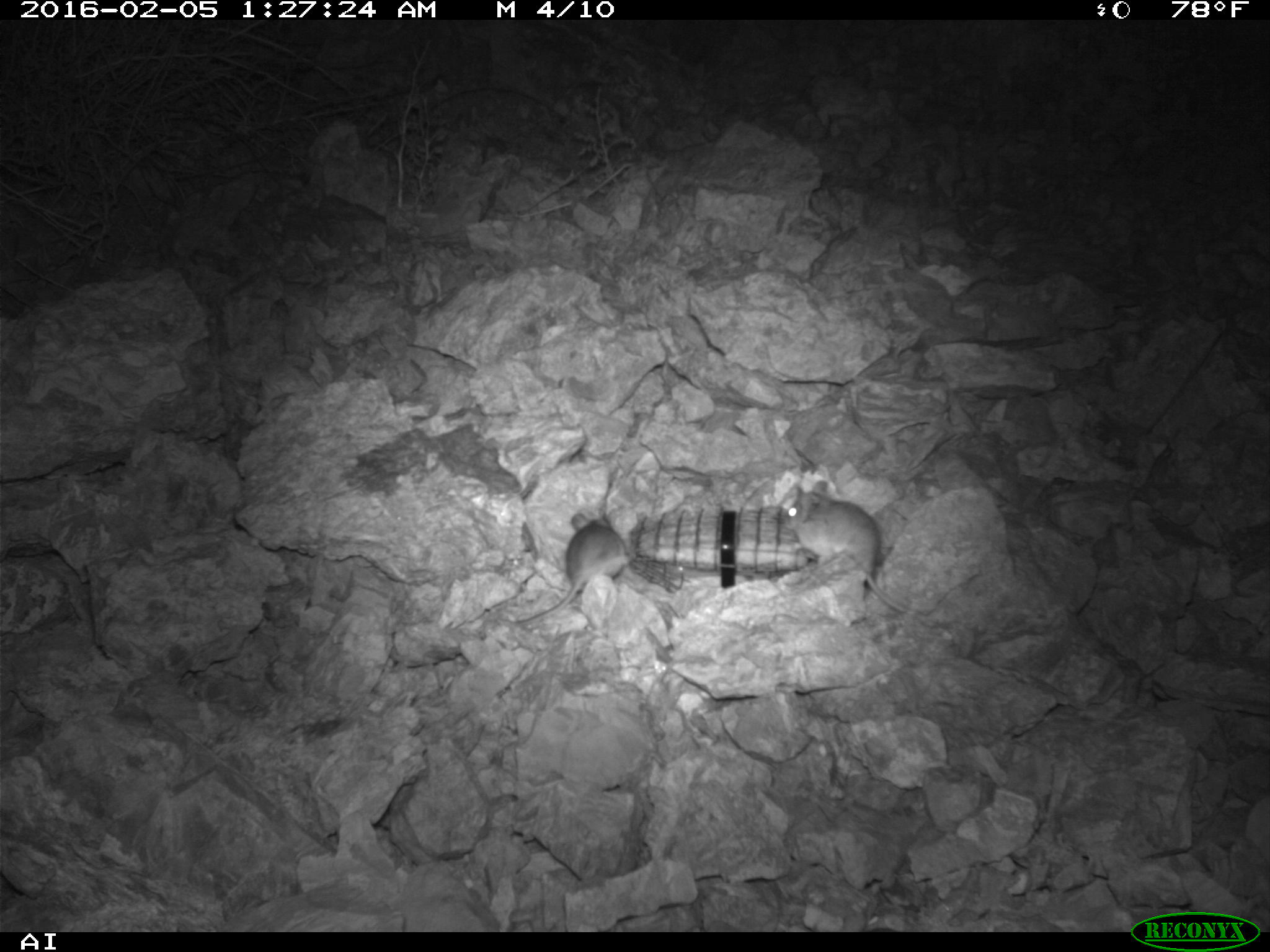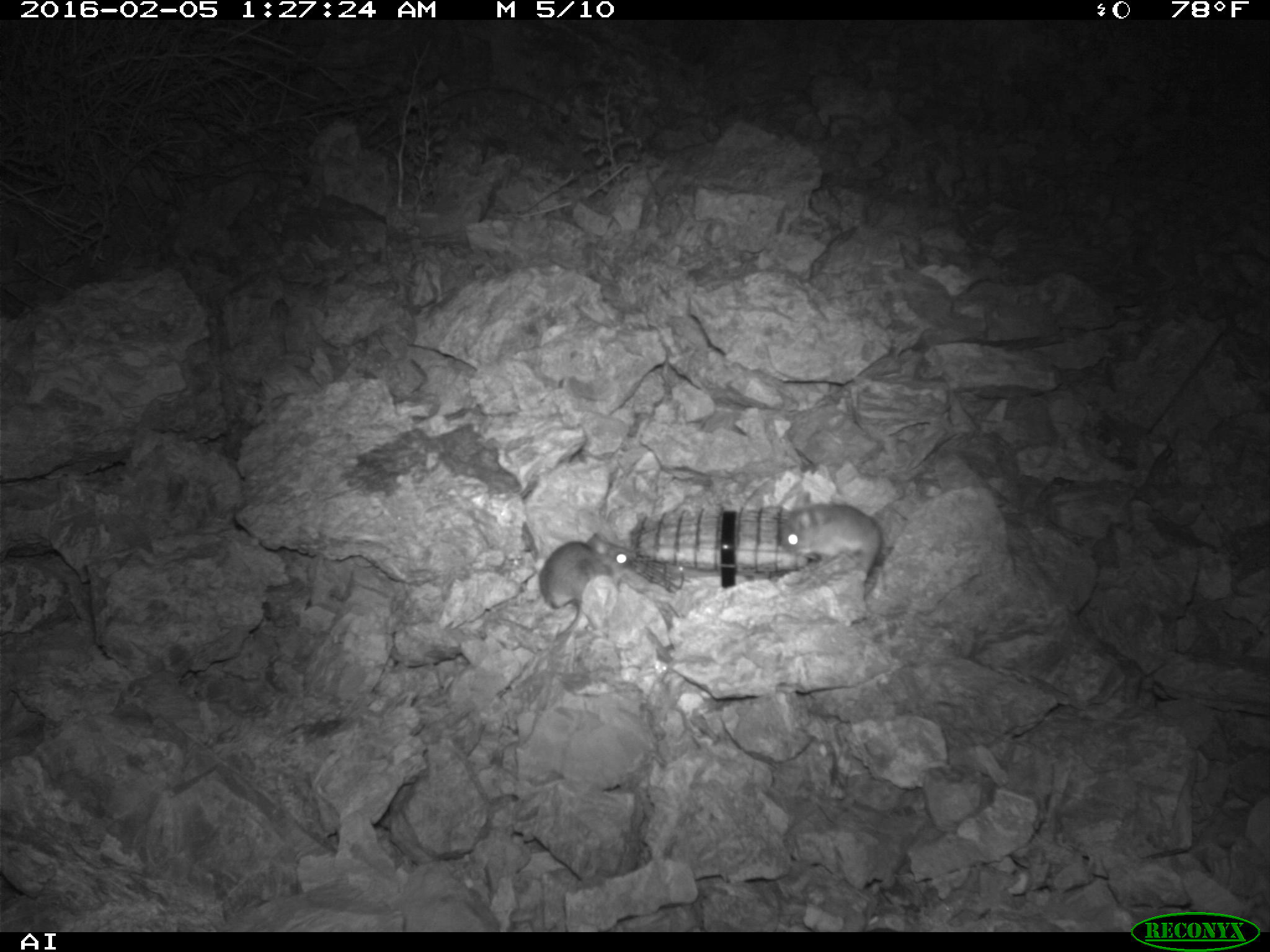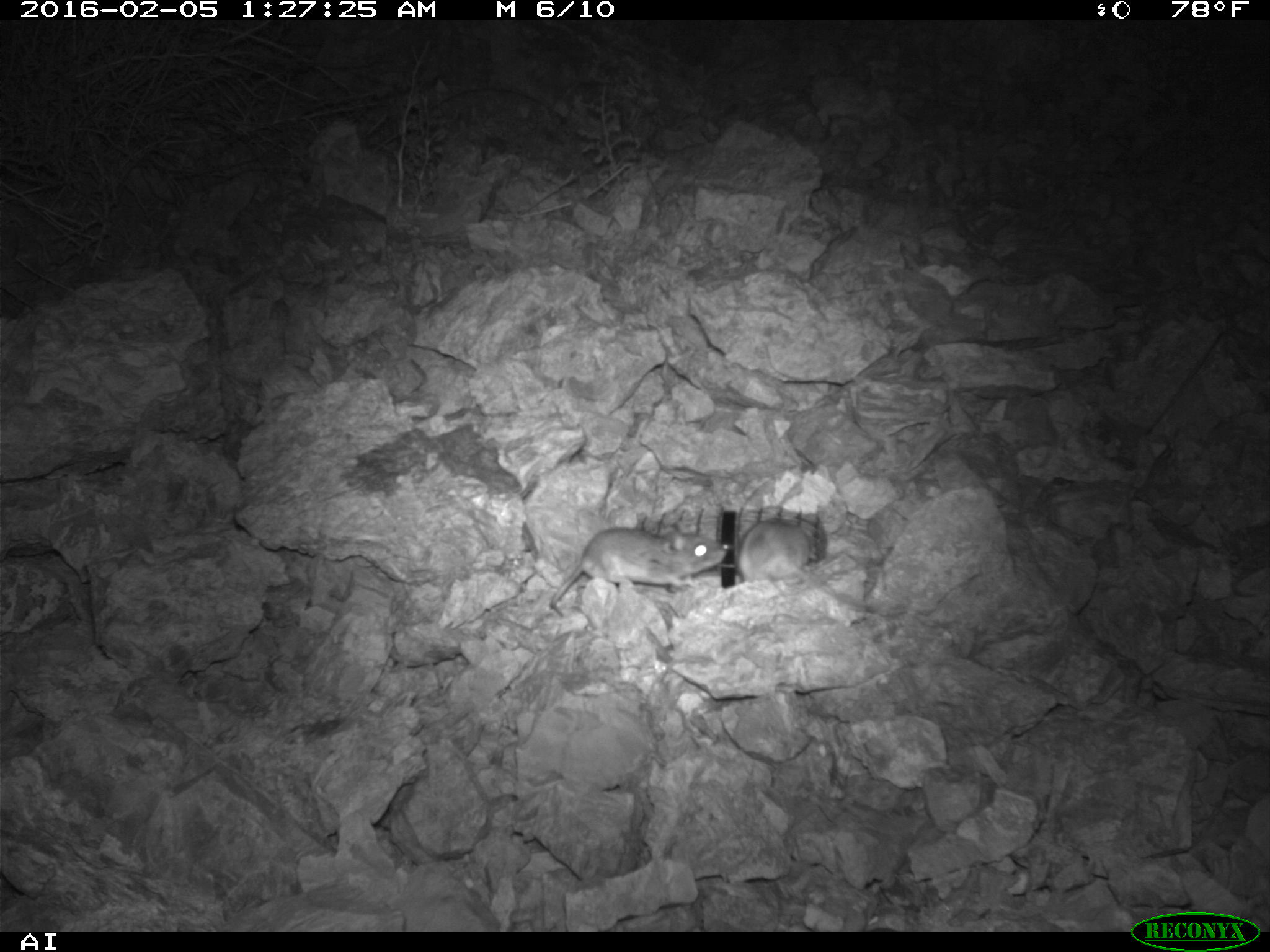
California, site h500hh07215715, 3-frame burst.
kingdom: Animalia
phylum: Chordata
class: Mammalia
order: Rodentia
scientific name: Rodentia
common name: rodent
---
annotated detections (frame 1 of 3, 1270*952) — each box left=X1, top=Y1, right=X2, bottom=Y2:
rodent: left=784, top=480, right=916, bottom=614; left=505, top=513, right=633, bottom=628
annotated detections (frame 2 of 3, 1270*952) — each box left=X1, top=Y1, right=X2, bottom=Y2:
rodent: left=781, top=504, right=883, bottom=583; left=571, top=549, right=637, bottom=641; left=539, top=534, right=618, bottom=607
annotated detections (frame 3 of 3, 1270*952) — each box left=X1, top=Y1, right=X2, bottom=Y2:
rodent: left=549, top=523, right=727, bottom=620; left=730, top=514, right=810, bottom=588